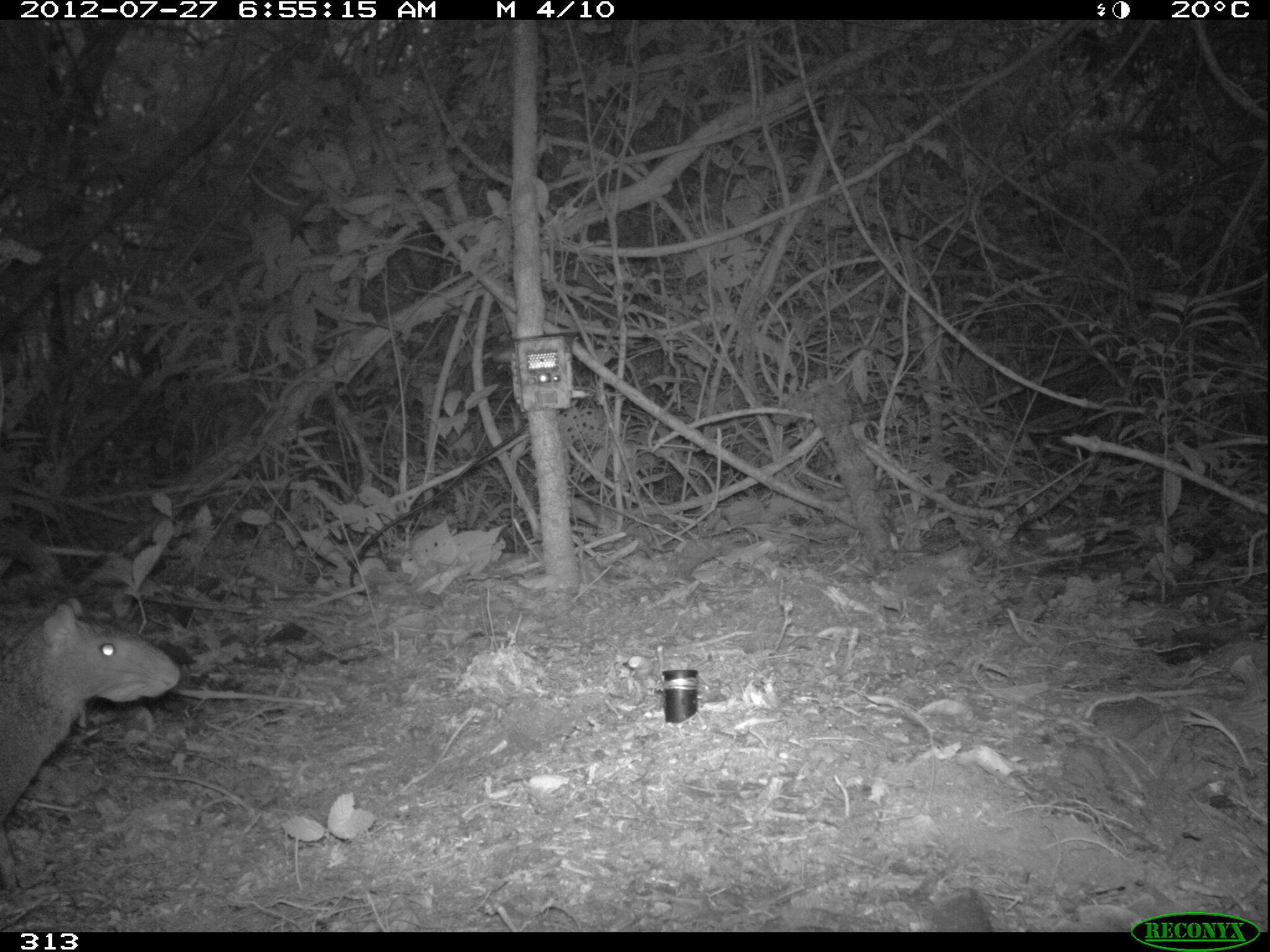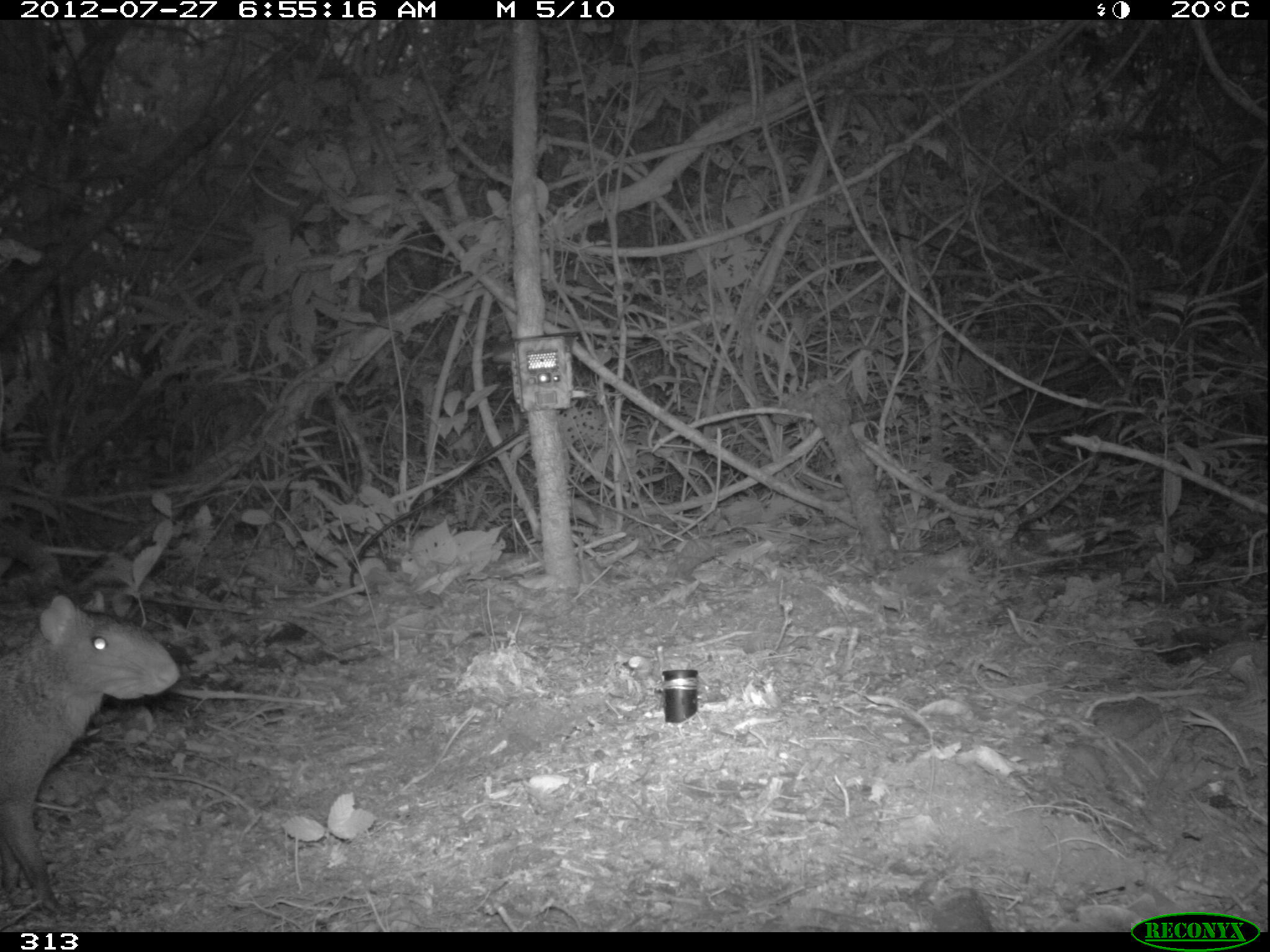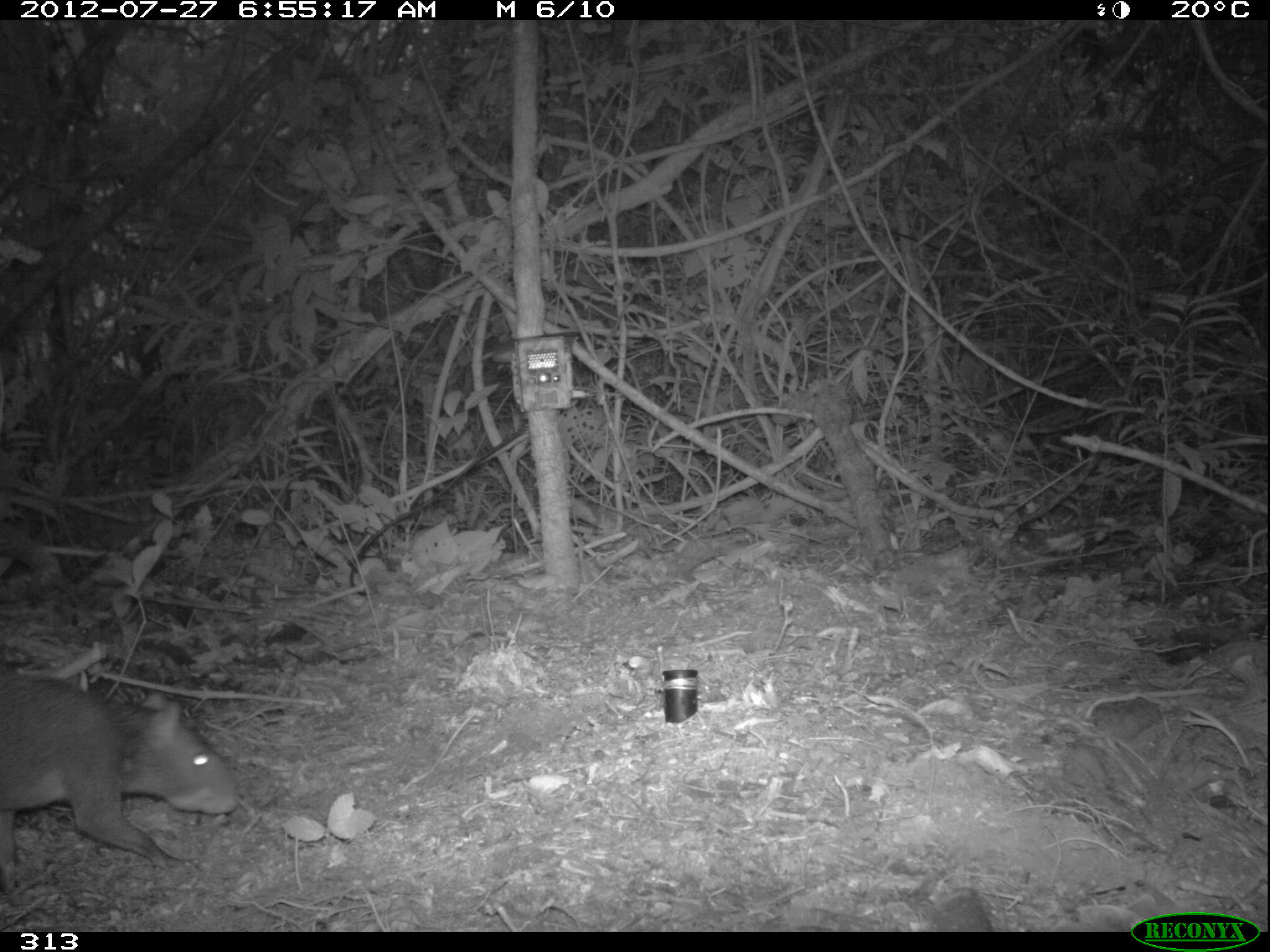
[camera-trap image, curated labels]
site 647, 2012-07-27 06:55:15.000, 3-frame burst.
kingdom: Animalia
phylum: Chordata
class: Mammalia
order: Rodentia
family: Dasyproctidae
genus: Dasyprocta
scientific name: Dasyprocta punctata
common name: central american agouti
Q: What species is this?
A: Dasyprocta punctata (central american agouti).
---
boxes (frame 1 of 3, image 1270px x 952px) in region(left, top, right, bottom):
dasyprocta punctata: region(0, 596, 180, 900)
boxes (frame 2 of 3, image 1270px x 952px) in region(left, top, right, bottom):
dasyprocta punctata: region(0, 586, 178, 916)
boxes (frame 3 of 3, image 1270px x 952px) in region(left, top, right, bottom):
dasyprocta punctata: region(0, 671, 239, 892)